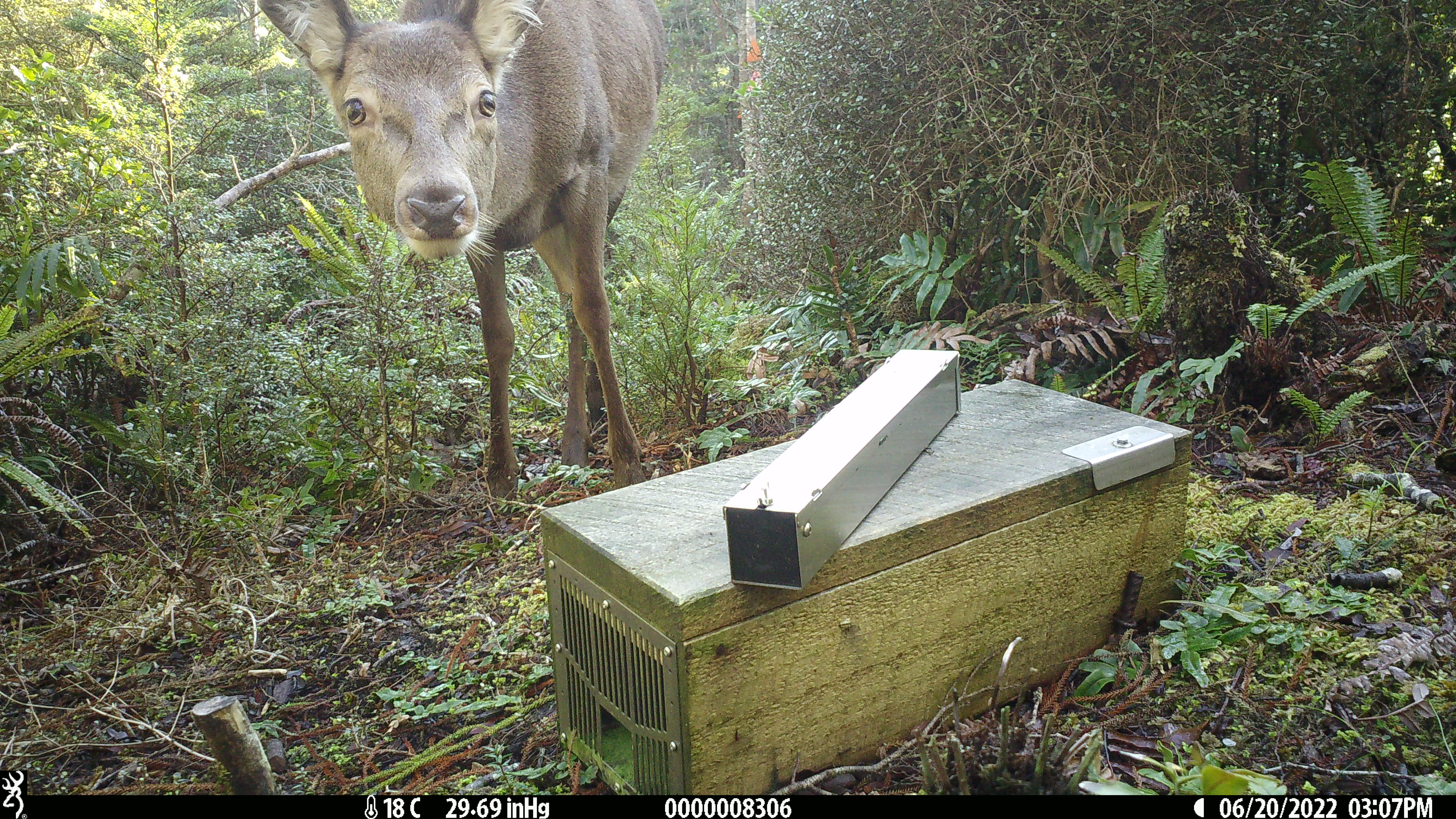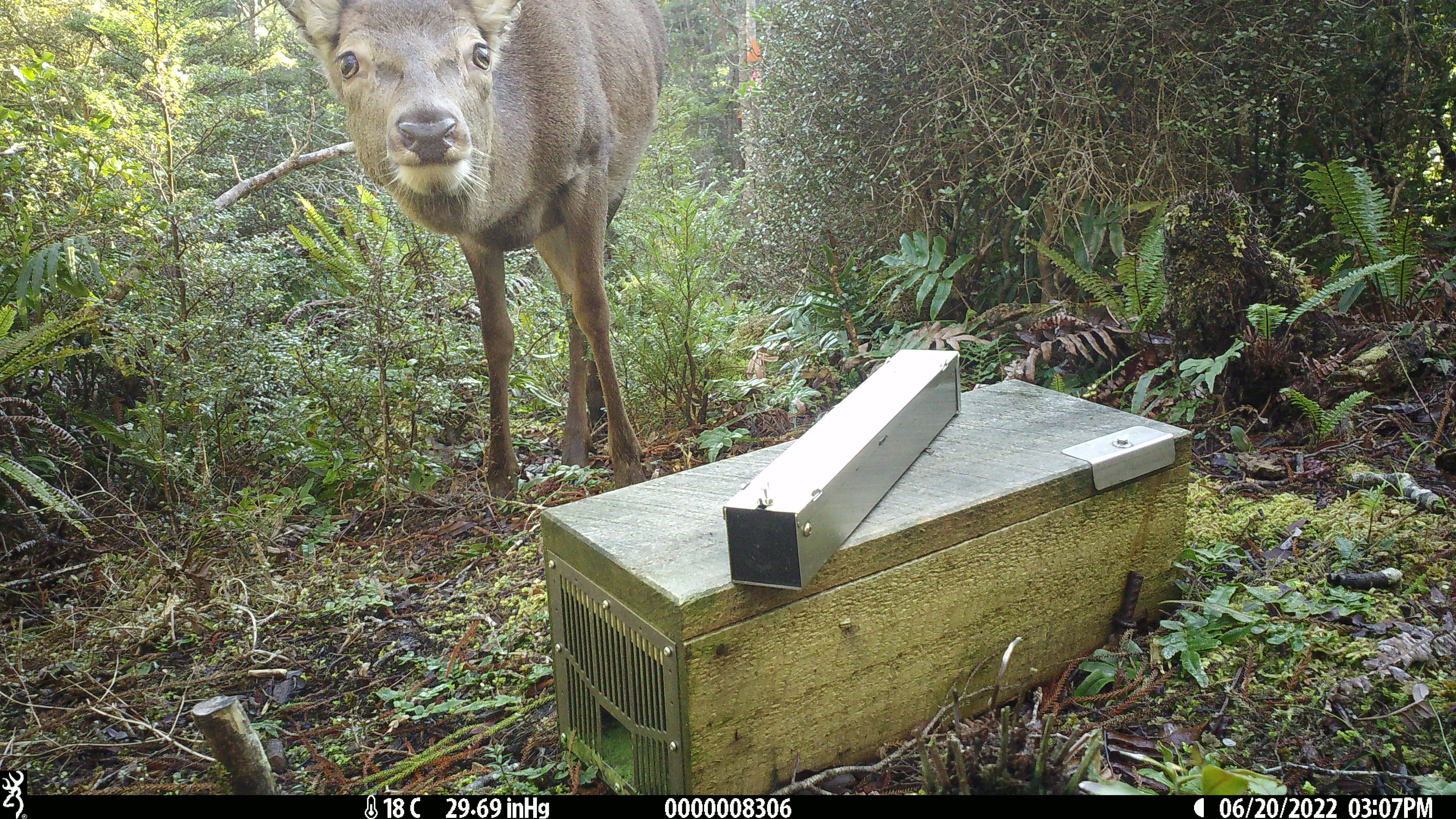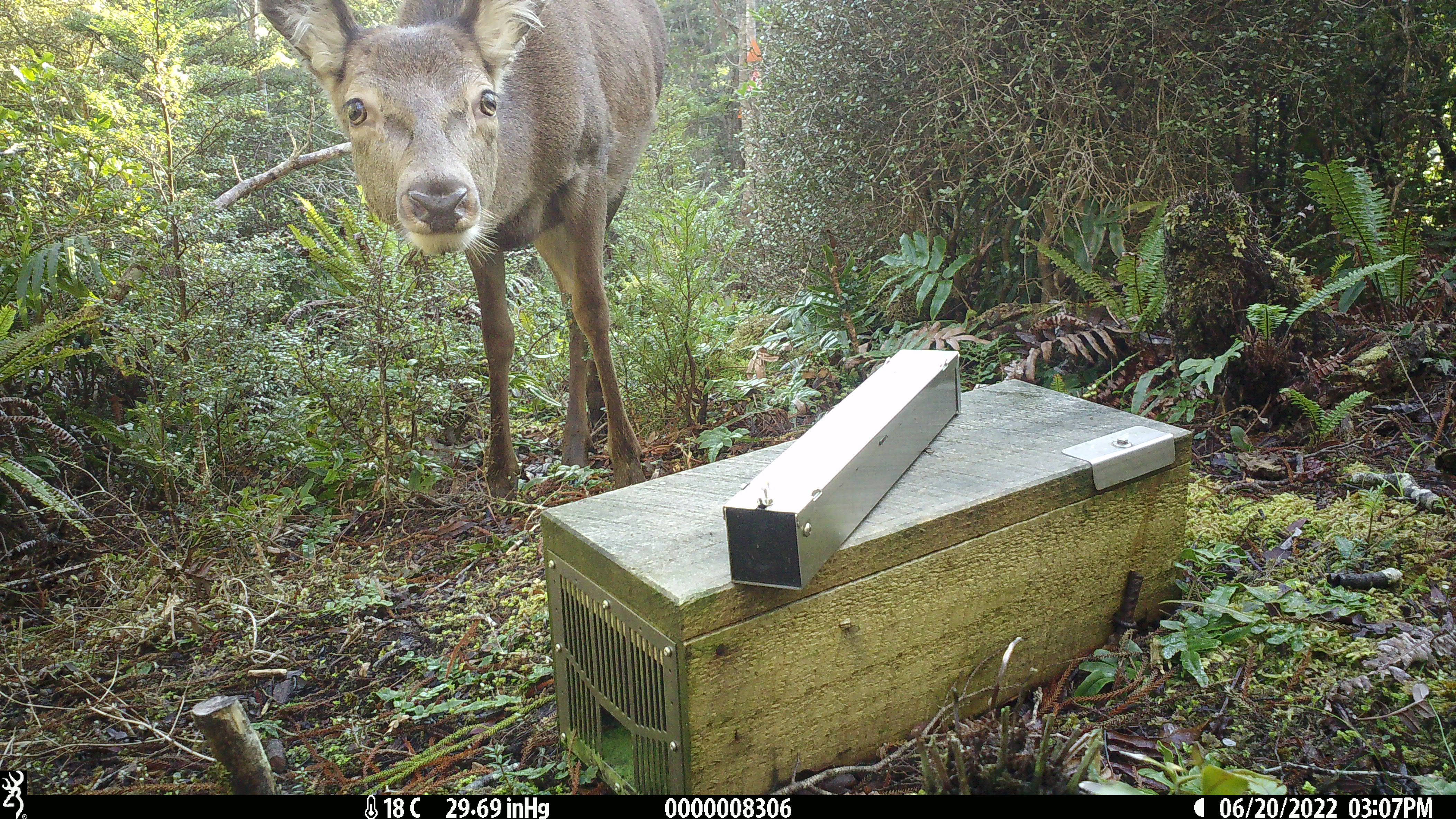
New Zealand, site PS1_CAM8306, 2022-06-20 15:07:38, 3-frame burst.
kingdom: Animalia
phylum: Chordata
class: Mammalia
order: Artiodactyla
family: Cervidae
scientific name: Cervidae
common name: deer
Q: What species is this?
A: Deer (Cervidae).